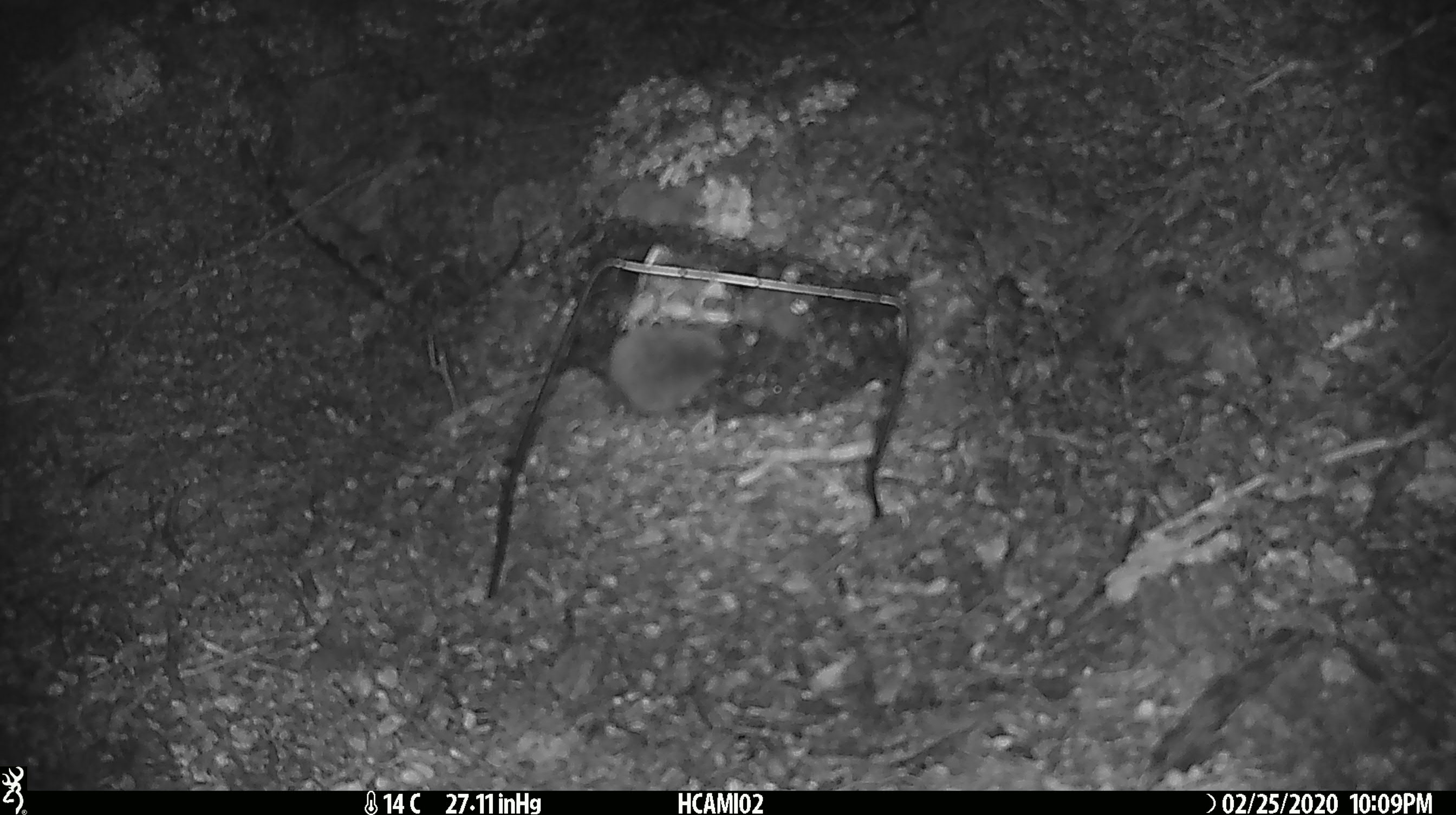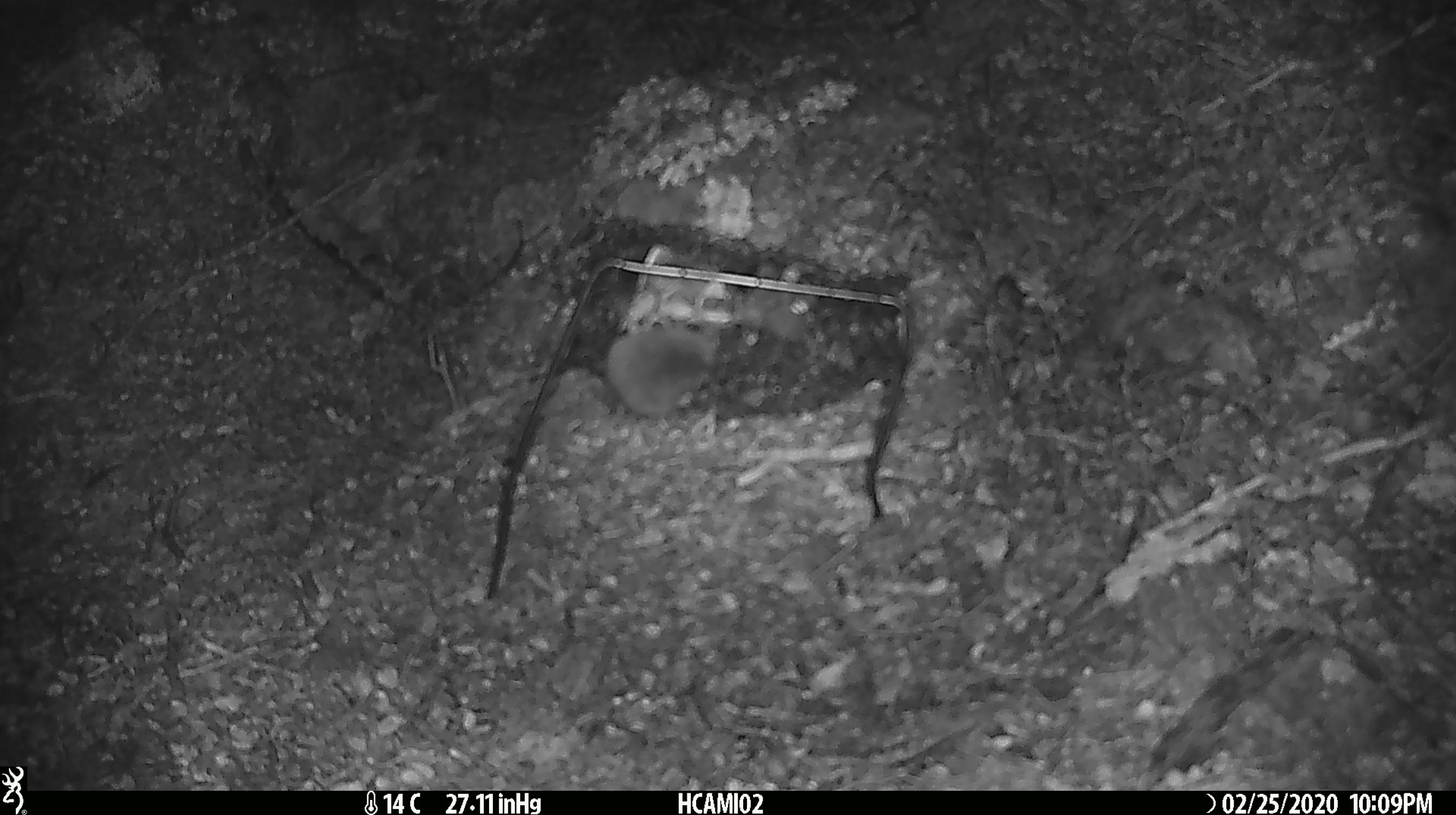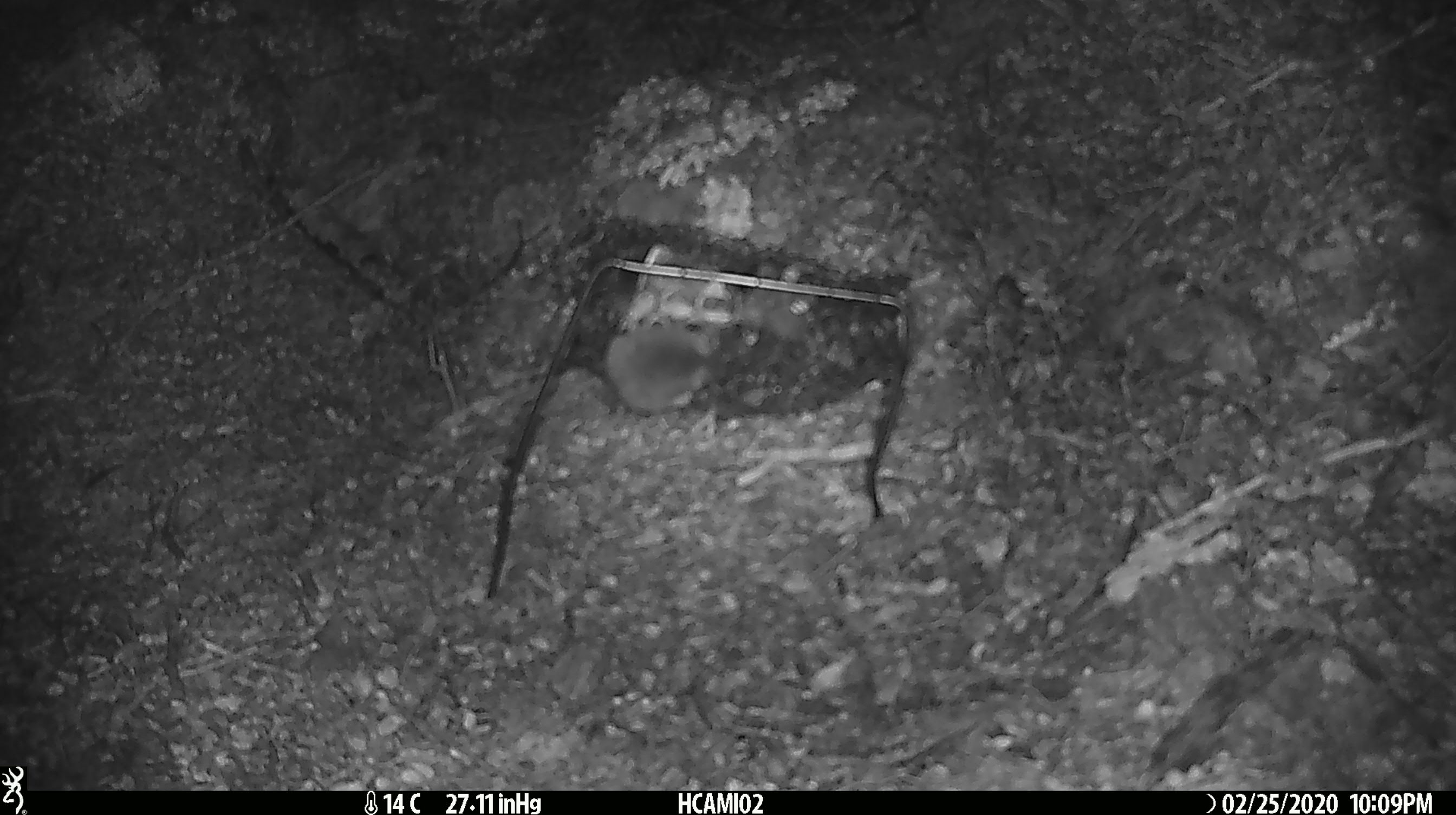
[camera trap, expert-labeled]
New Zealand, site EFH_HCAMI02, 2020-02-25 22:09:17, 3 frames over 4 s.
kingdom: Animalia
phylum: Chordata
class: Mammalia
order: Rodentia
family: Muridae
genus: Mus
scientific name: Mus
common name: mouse